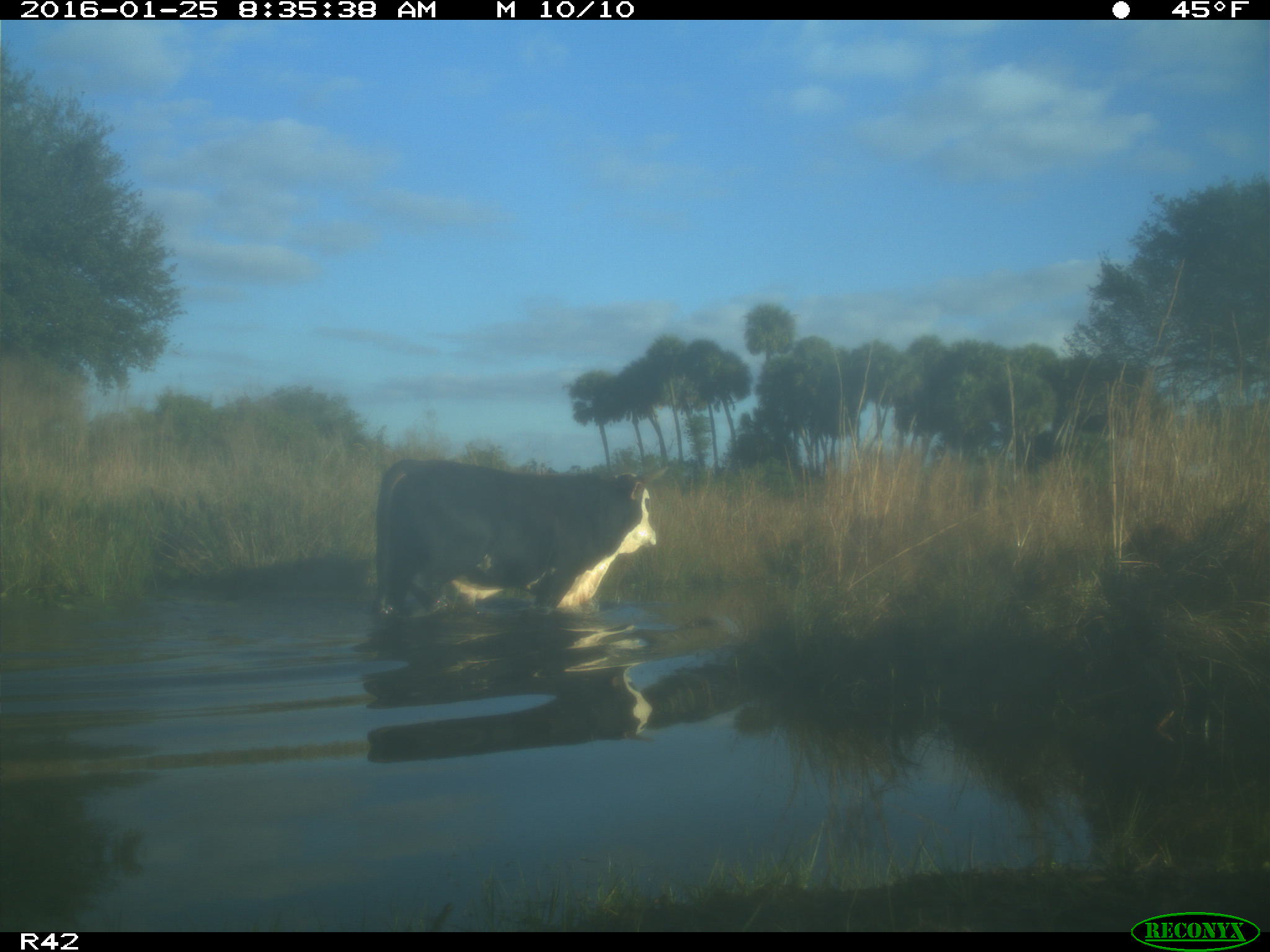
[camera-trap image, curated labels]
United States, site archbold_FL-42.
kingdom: Animalia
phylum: Chordata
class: Mammalia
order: Artiodactyla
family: Bovidae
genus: Bos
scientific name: Bos taurus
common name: domestic cow